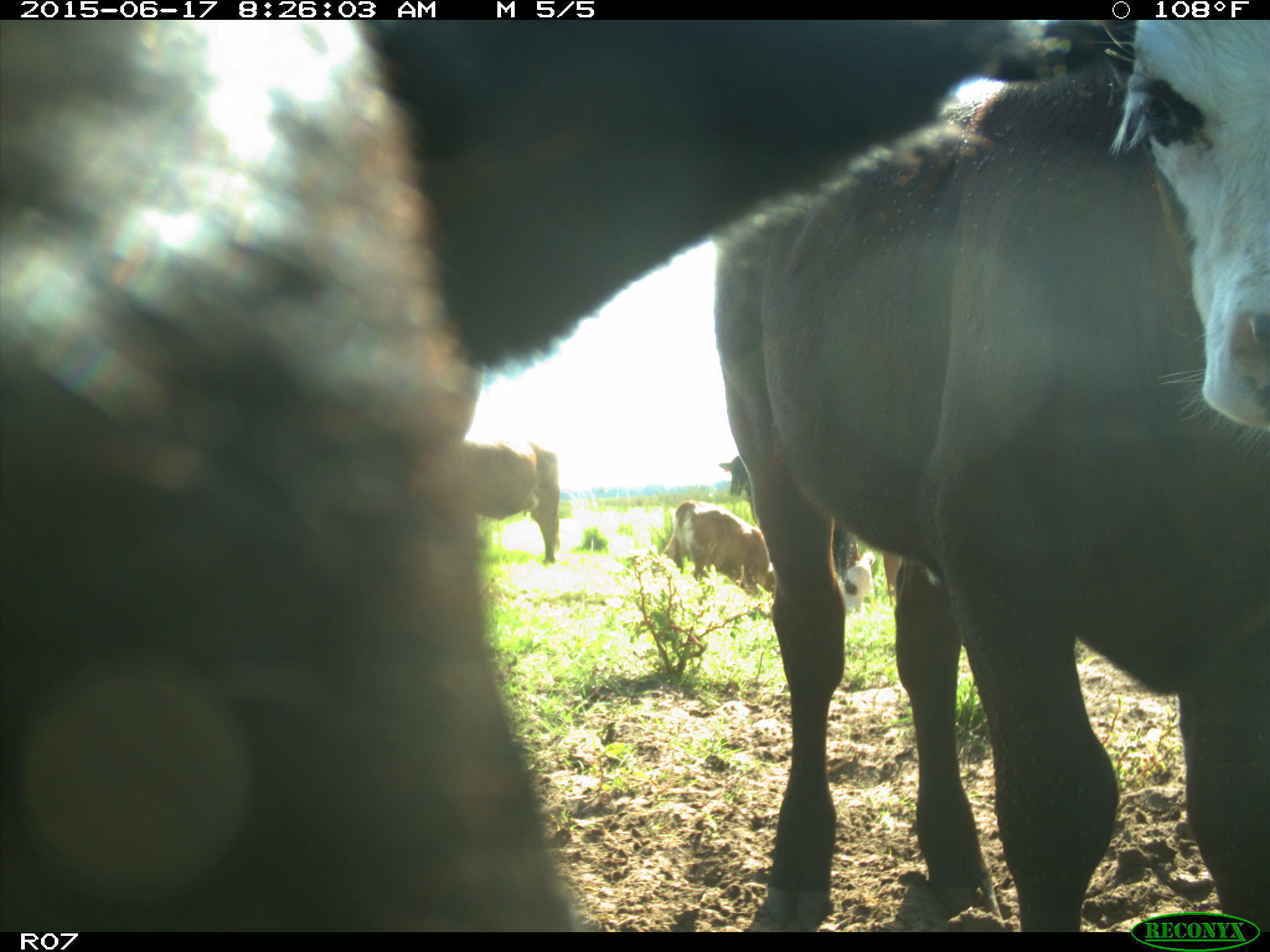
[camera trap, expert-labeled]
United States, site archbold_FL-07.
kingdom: Animalia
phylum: Chordata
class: Mammalia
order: Artiodactyla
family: Bovidae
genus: Bos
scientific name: Bos taurus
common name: domestic cow